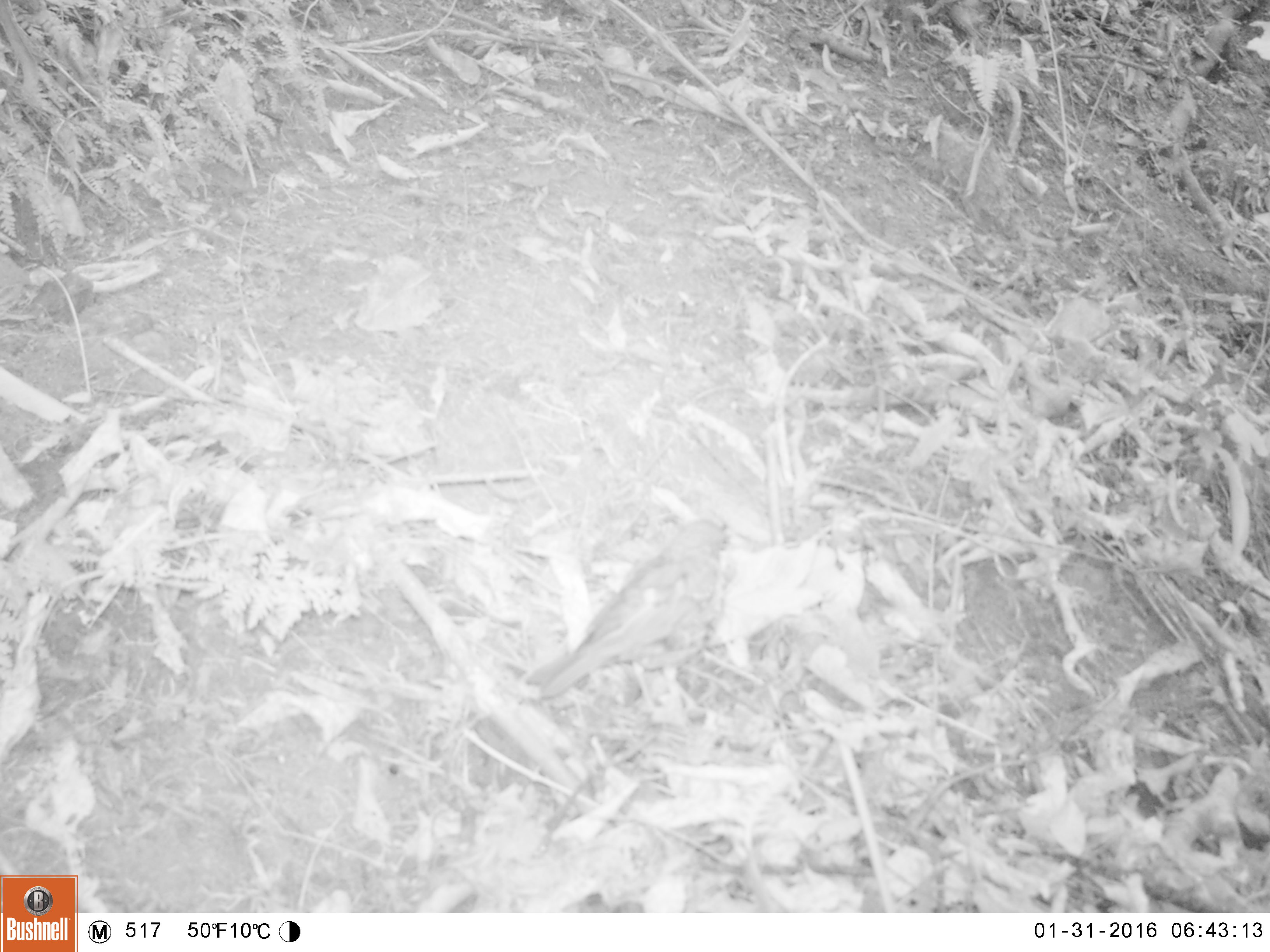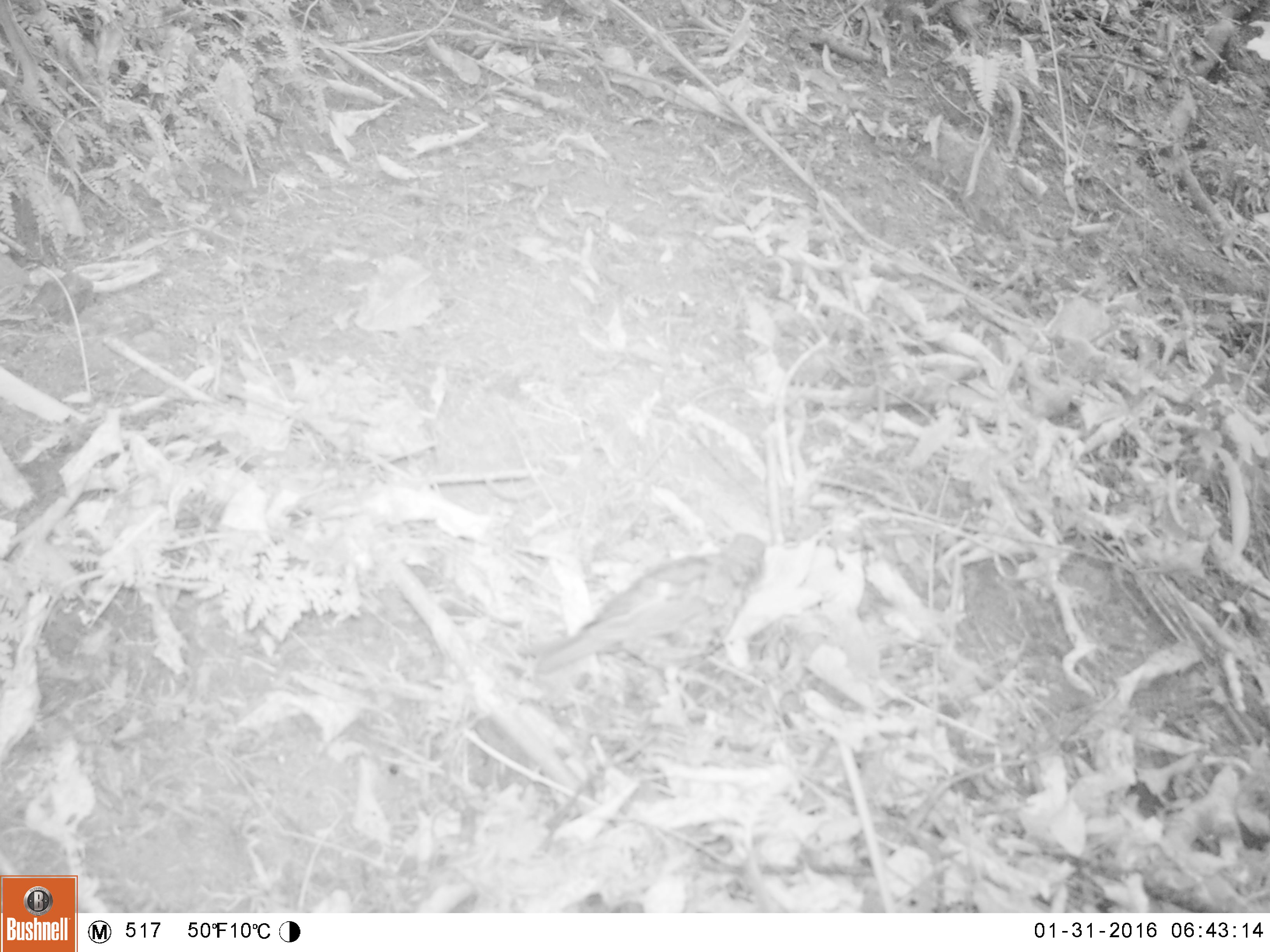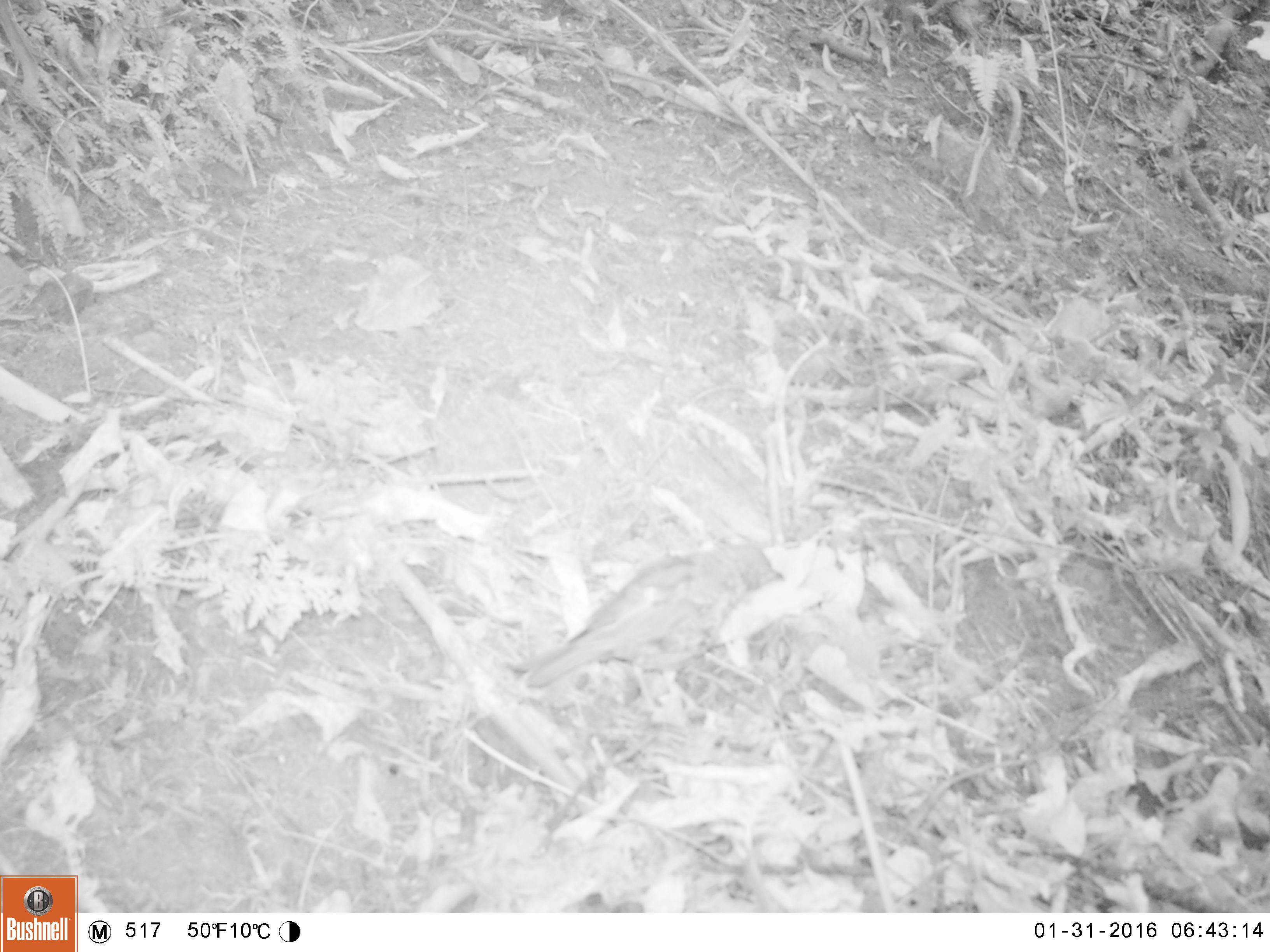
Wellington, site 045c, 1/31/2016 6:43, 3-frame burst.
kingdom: Animalia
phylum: Chordata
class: Aves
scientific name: Aves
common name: bird